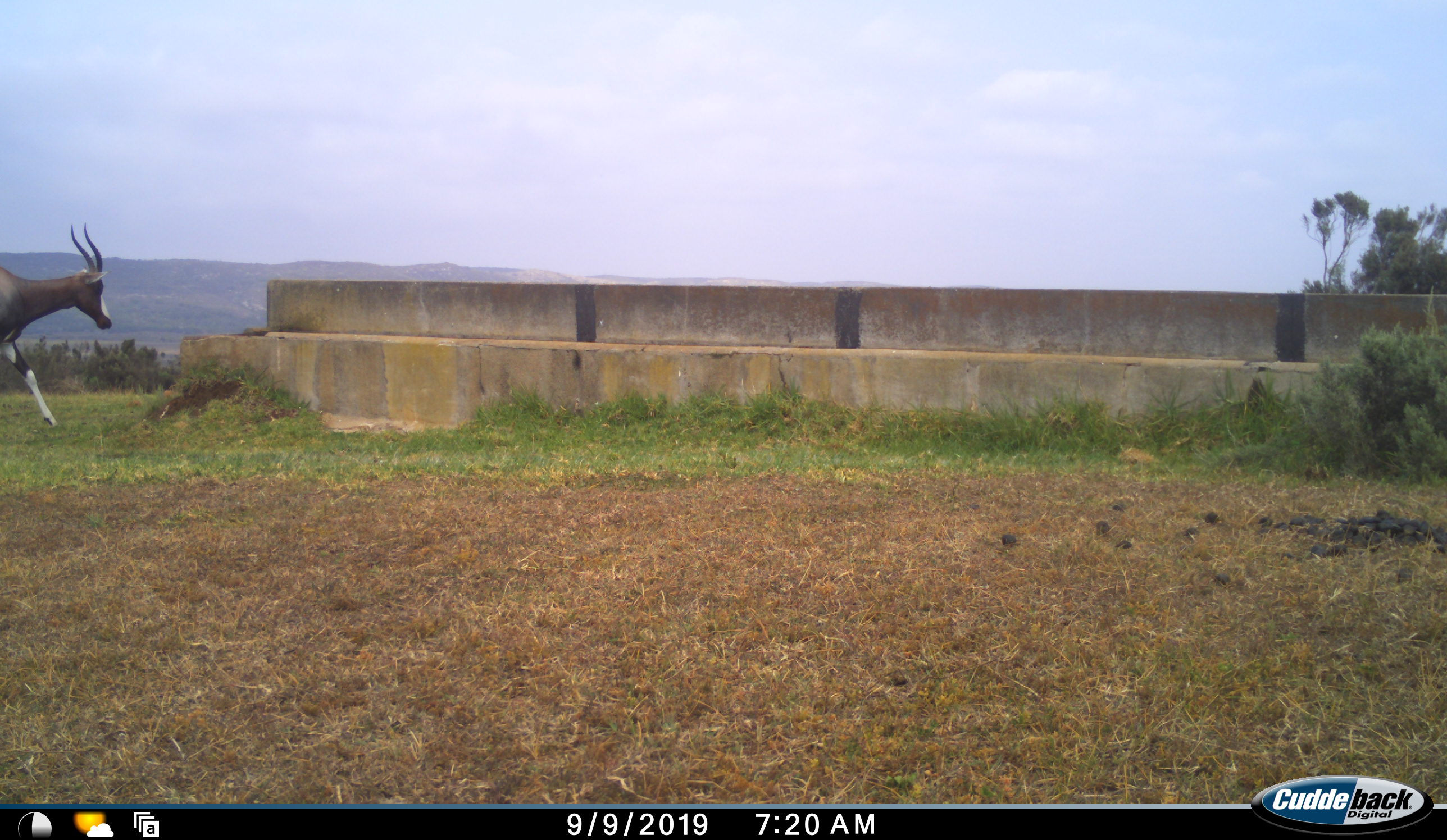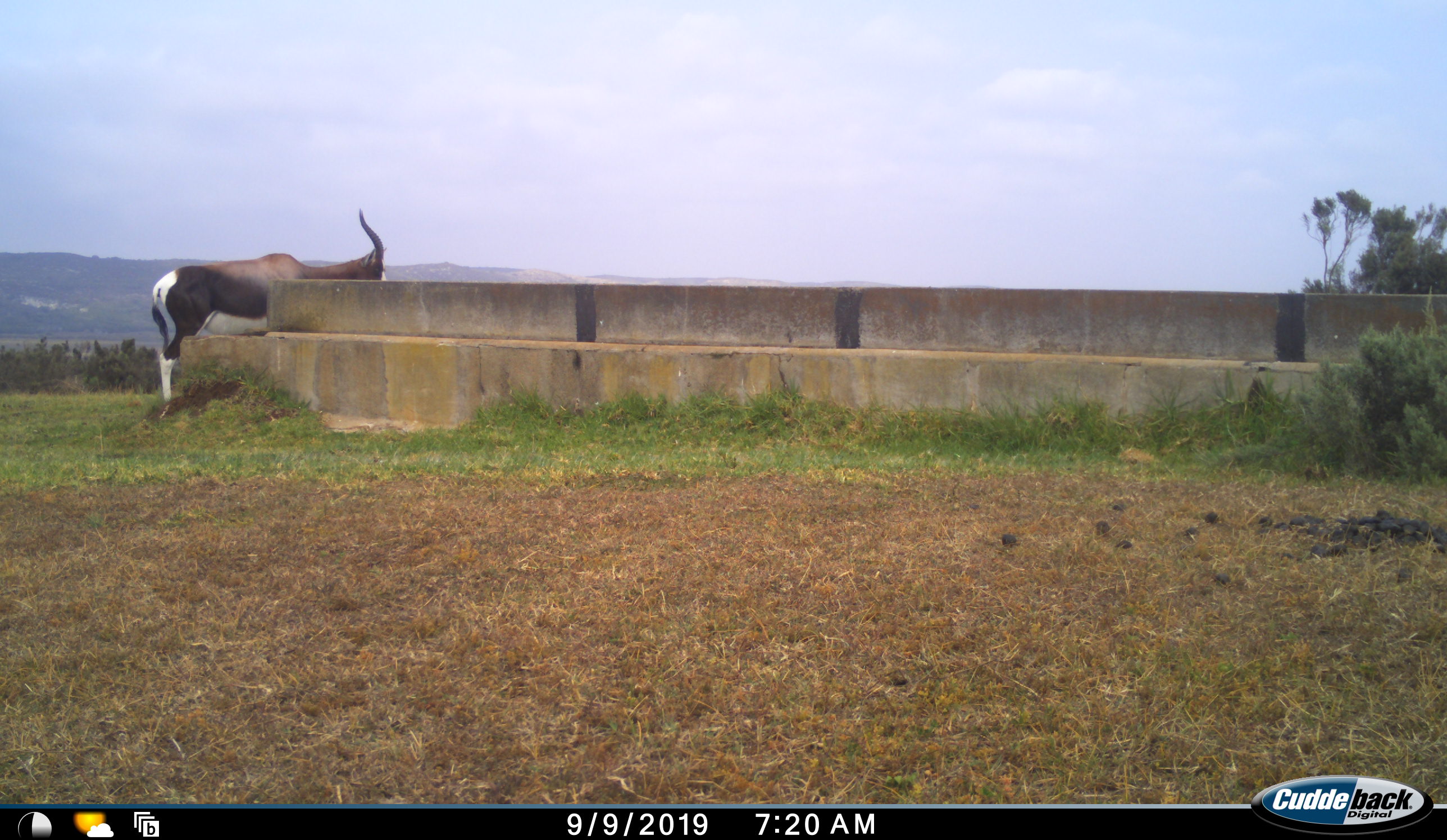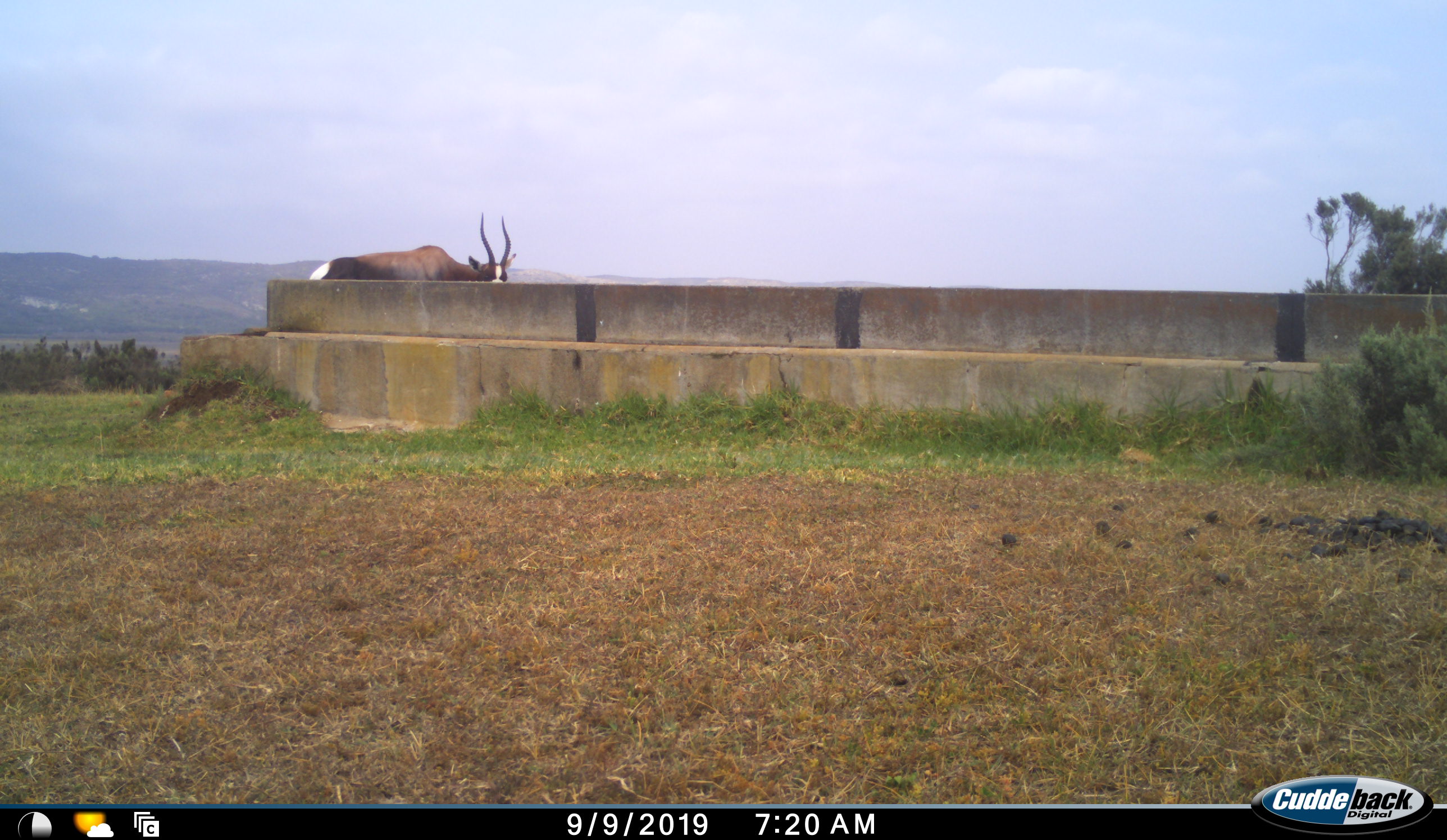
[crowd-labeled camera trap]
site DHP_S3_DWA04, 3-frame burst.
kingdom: Animalia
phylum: Chordata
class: Mammalia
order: Artiodactyla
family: Bovidae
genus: Damaliscus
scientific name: Damaliscus pygargus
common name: bontebok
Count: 1.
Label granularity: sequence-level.